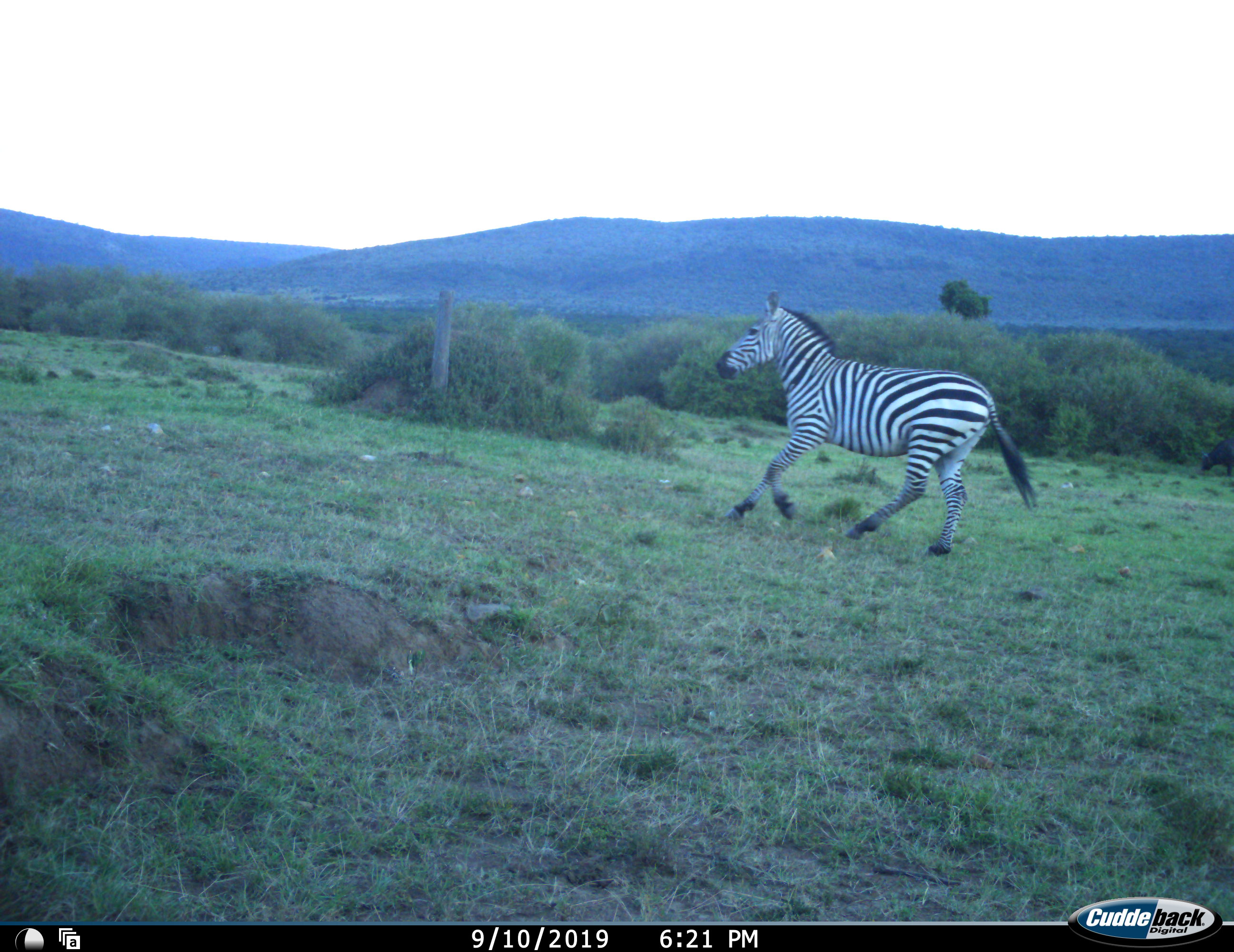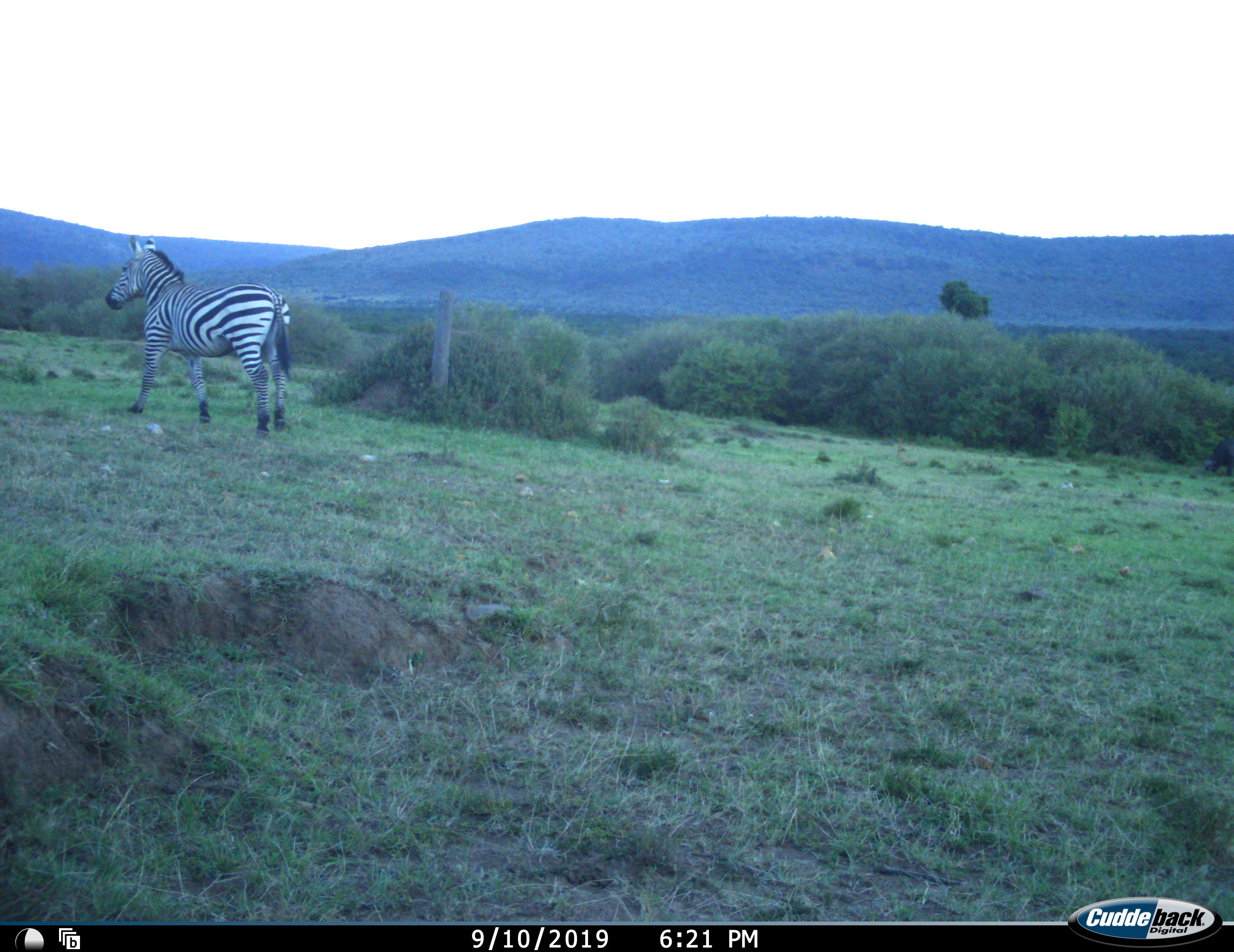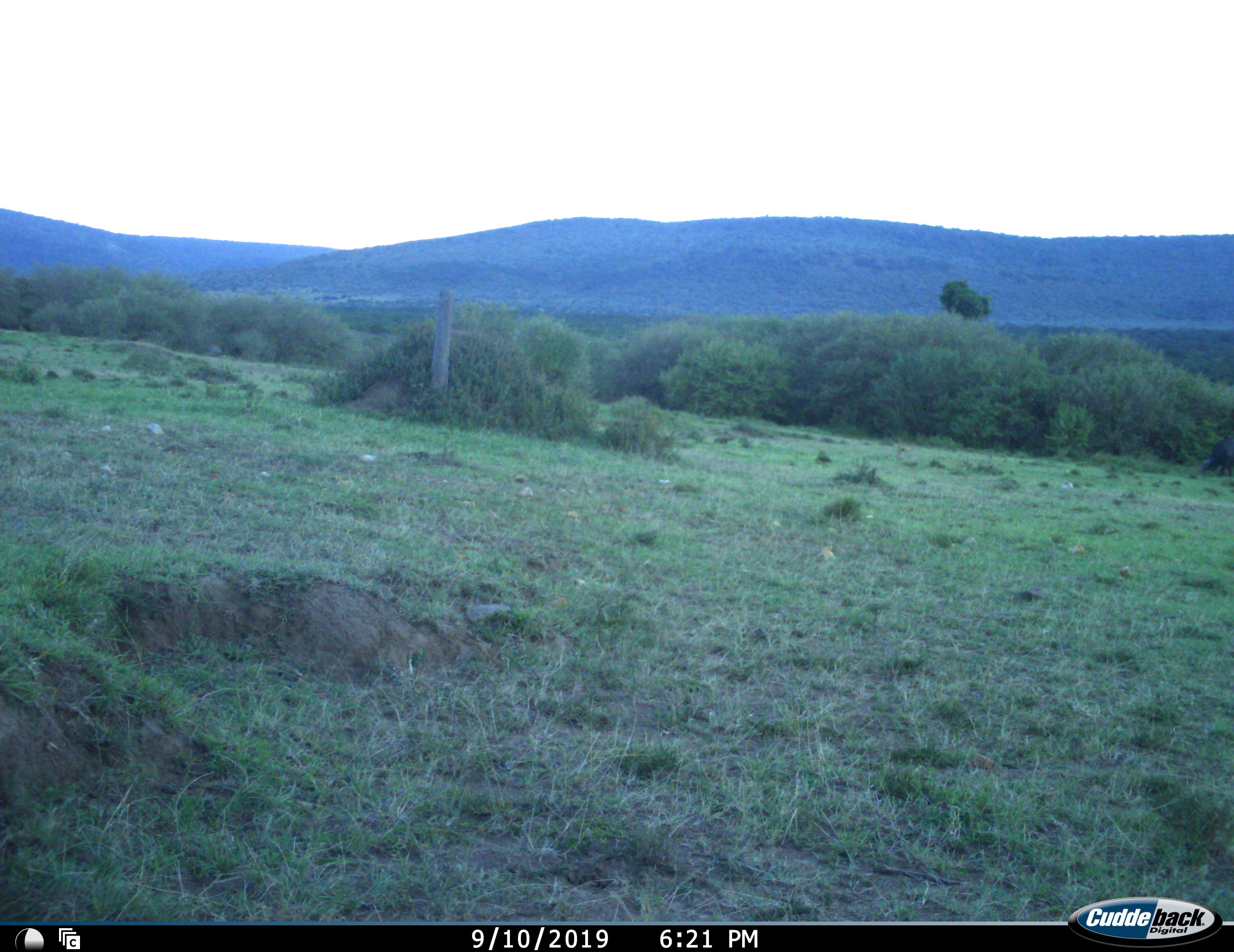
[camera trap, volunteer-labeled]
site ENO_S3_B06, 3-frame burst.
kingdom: Animalia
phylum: Chordata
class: Mammalia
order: Perissodactyla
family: Equidae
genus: Equus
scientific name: Equus quagga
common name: plains zebra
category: zebraplains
Zebraplains (plains zebra) (Equus quagga), count 1. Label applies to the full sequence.